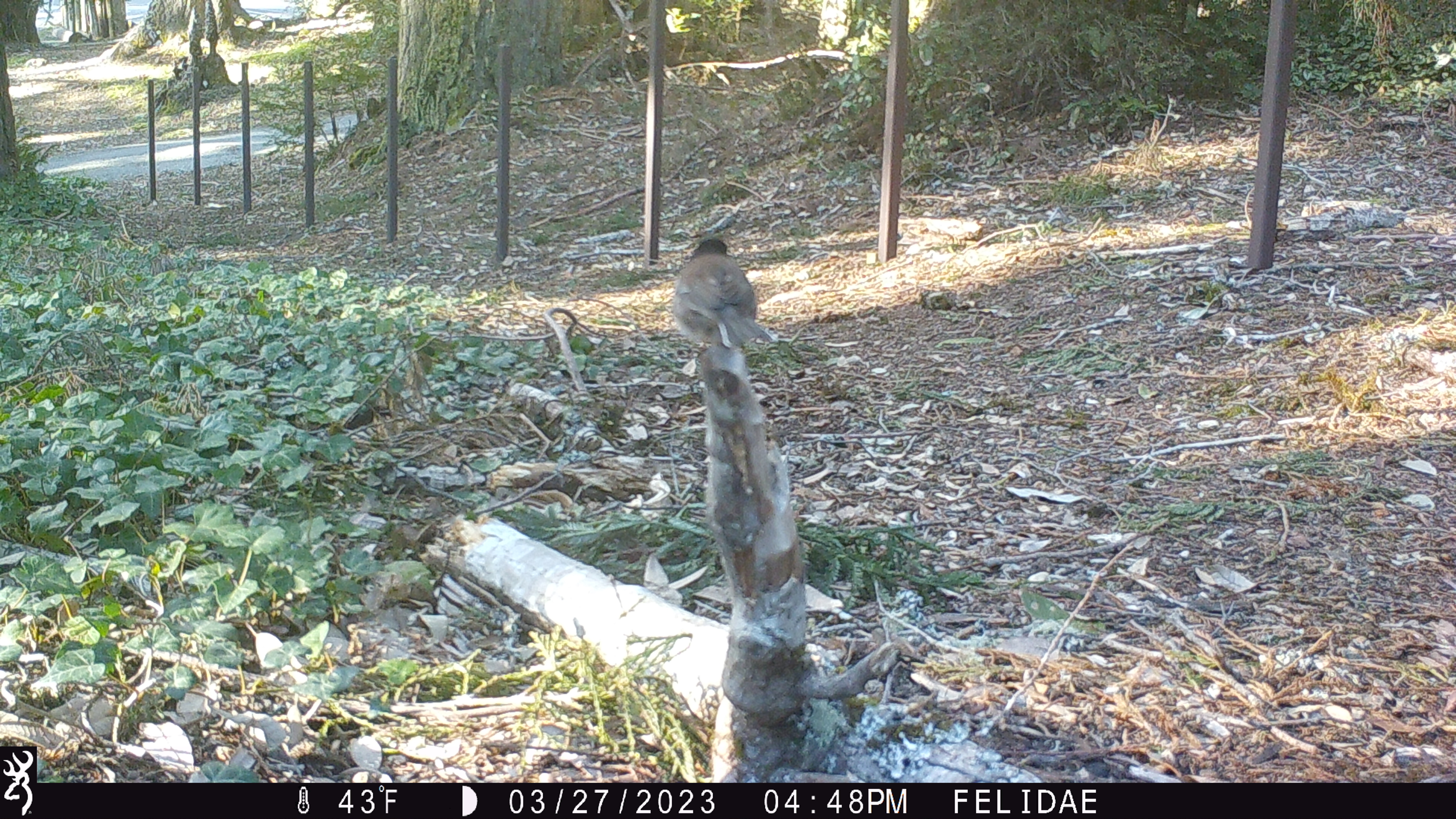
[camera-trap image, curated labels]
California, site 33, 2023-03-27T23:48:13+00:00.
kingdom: Animalia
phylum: Chordata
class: Aves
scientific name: Aves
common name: bird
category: unknown bird